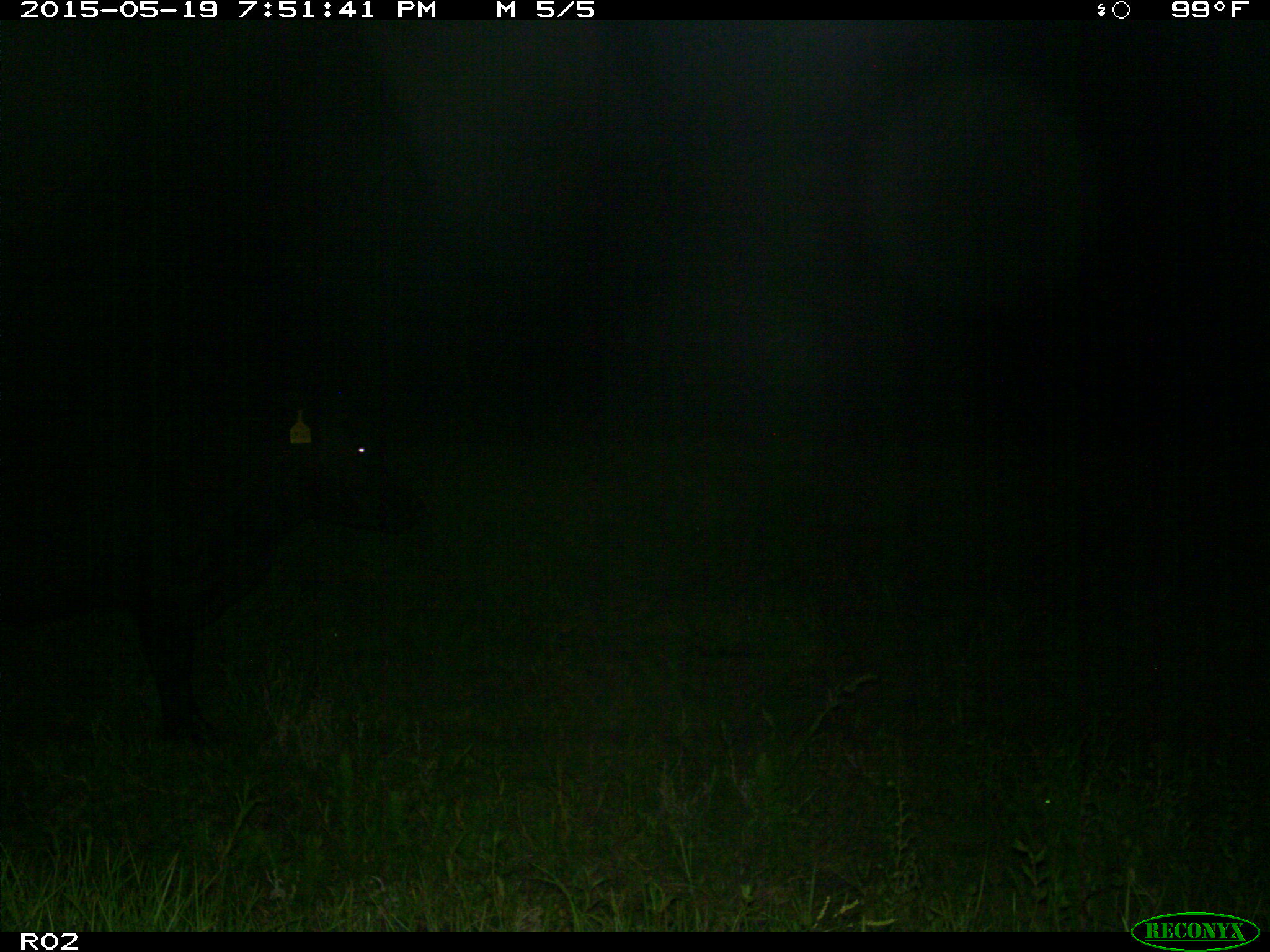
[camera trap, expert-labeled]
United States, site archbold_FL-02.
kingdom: Animalia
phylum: Chordata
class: Mammalia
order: Artiodactyla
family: Bovidae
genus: Bos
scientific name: Bos taurus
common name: domestic cow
Bos taurus (domestic cow).